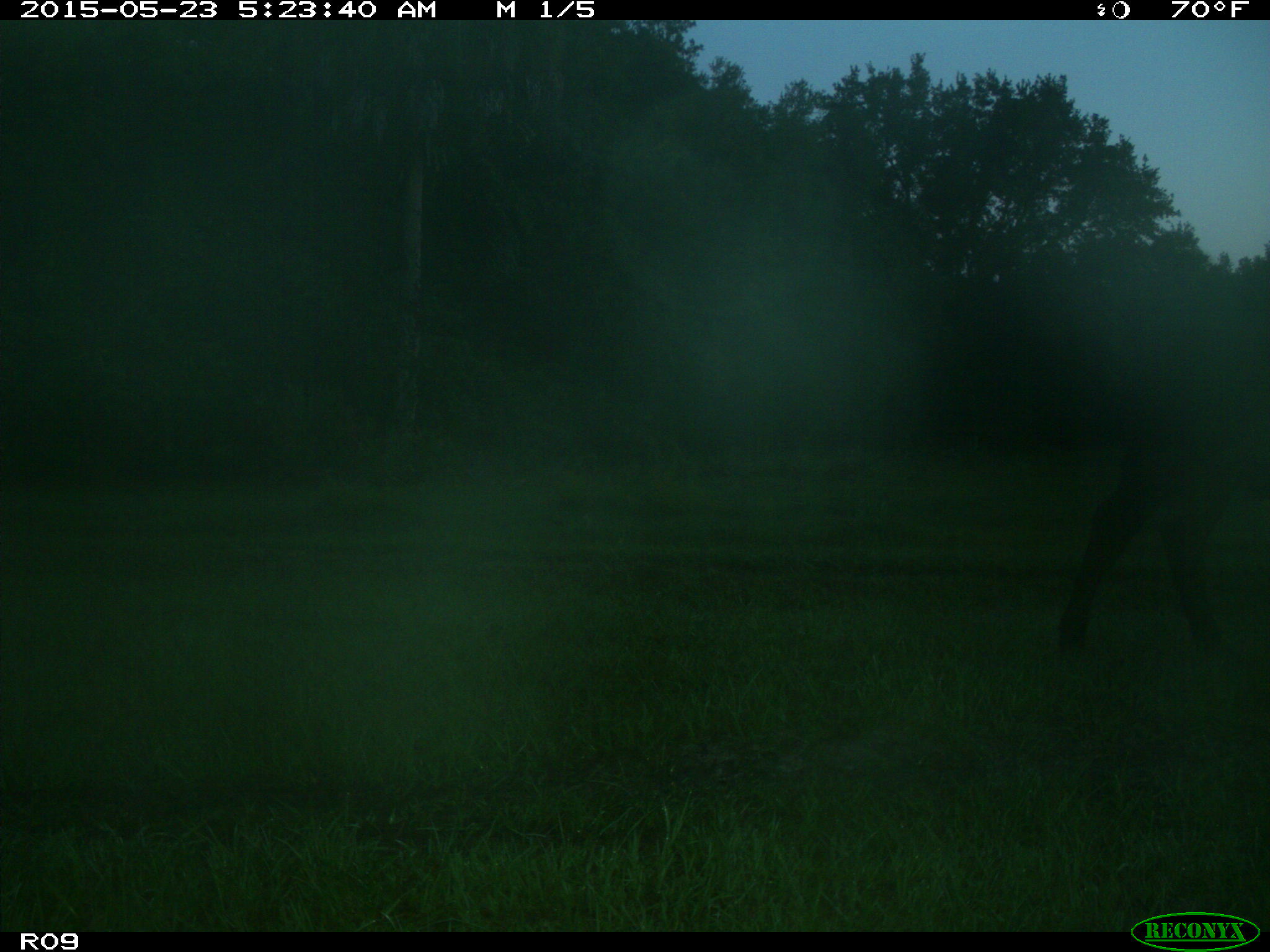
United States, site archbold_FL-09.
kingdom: Animalia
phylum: Chordata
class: Mammalia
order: Artiodactyla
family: Bovidae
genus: Bos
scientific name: Bos taurus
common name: domestic cow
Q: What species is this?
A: Bos taurus (domestic cow).